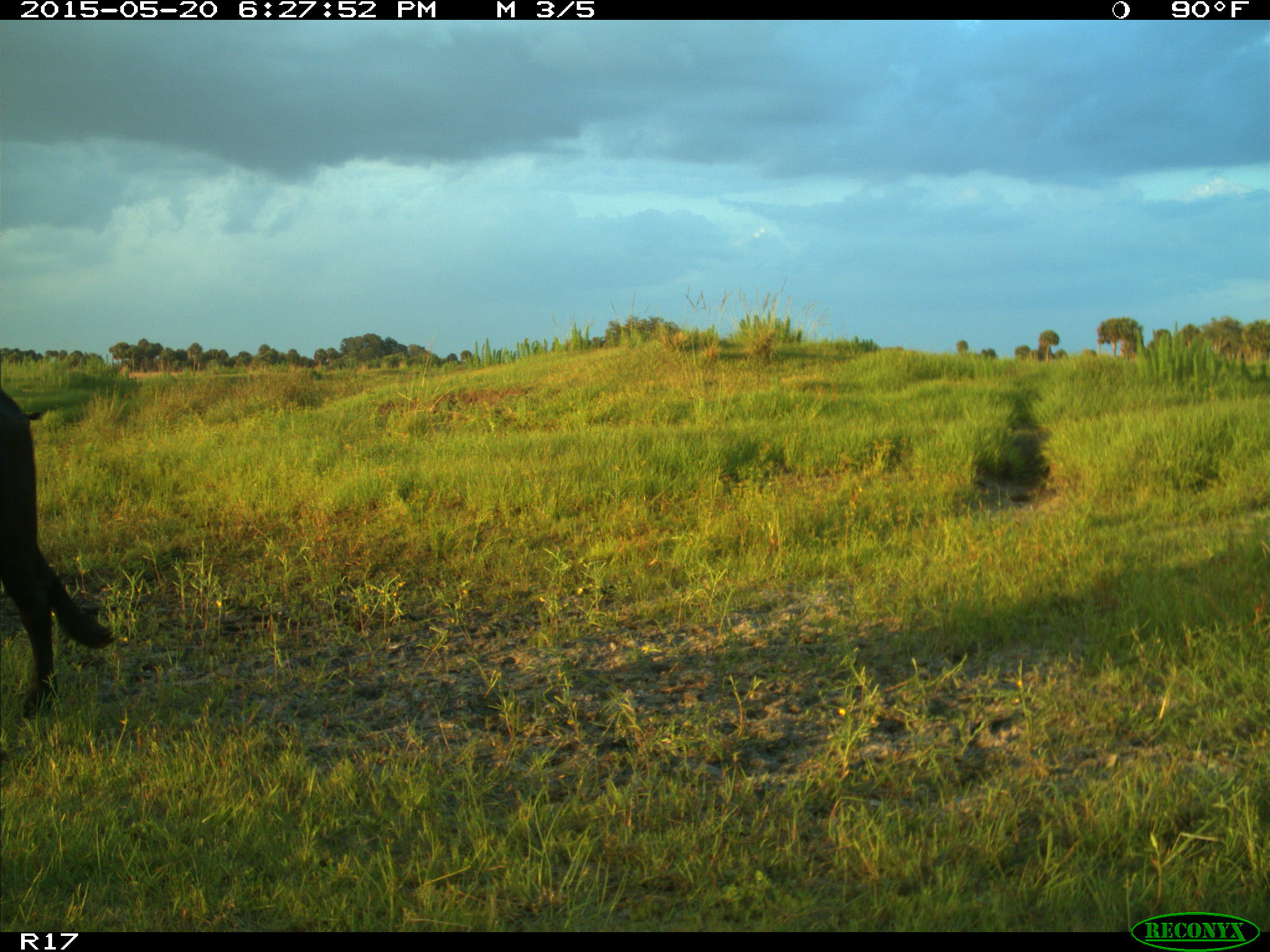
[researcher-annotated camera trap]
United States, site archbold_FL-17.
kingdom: Animalia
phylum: Chordata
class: Mammalia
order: Artiodactyla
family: Bovidae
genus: Bos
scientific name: Bos taurus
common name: domestic cow